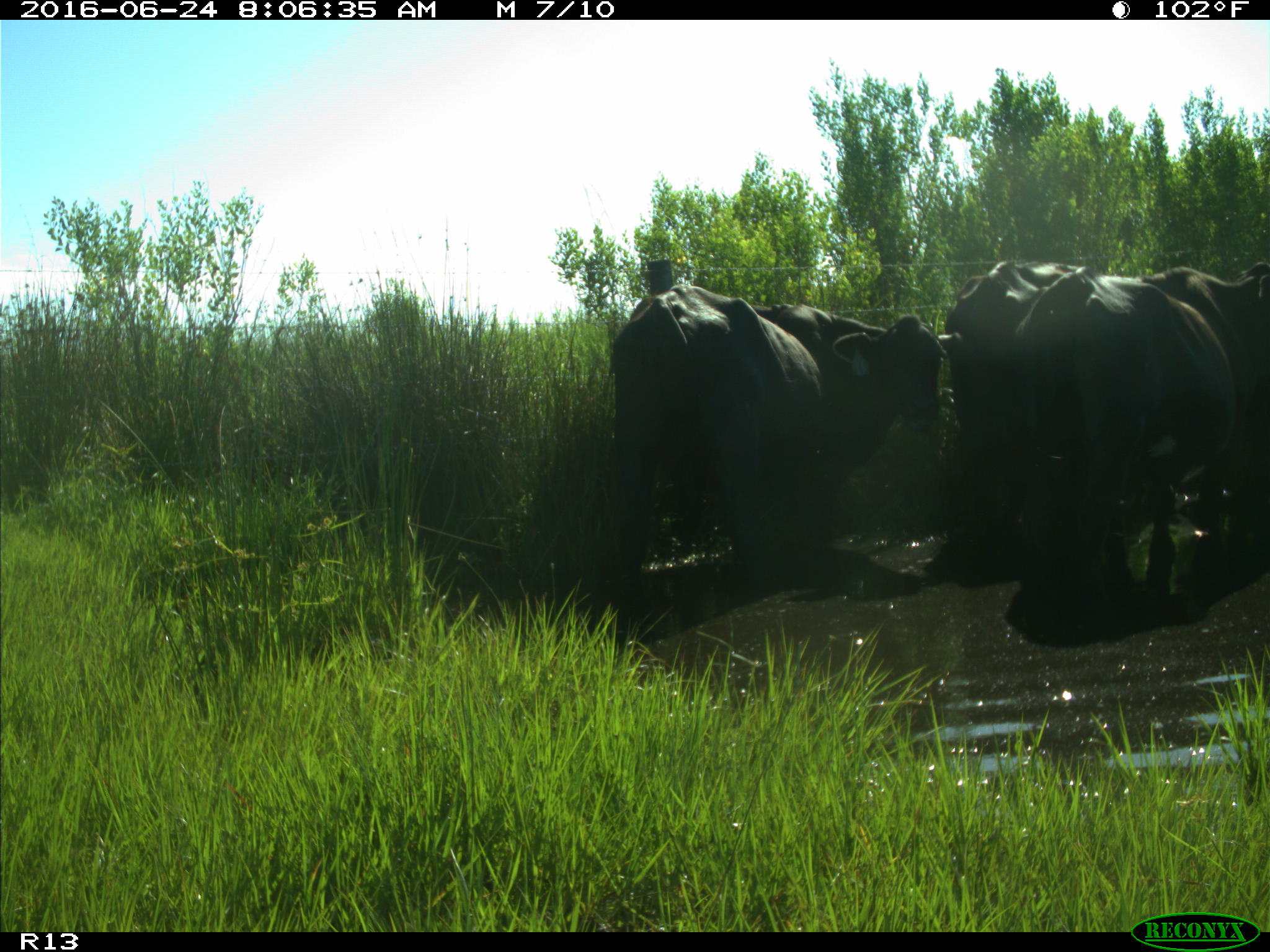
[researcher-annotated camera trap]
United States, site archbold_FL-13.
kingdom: Animalia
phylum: Chordata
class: Mammalia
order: Artiodactyla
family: Bovidae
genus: Bos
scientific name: Bos taurus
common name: domestic cow